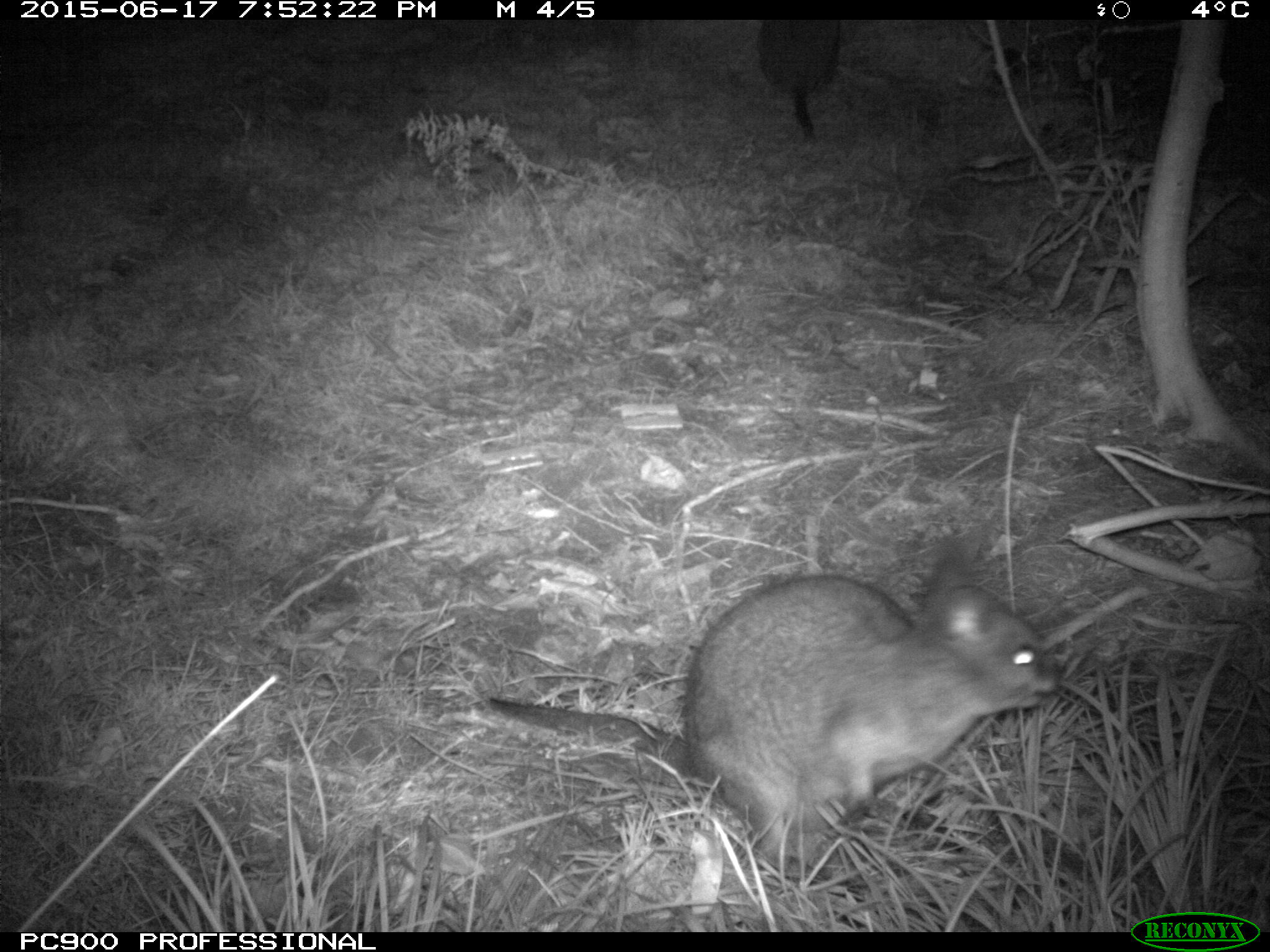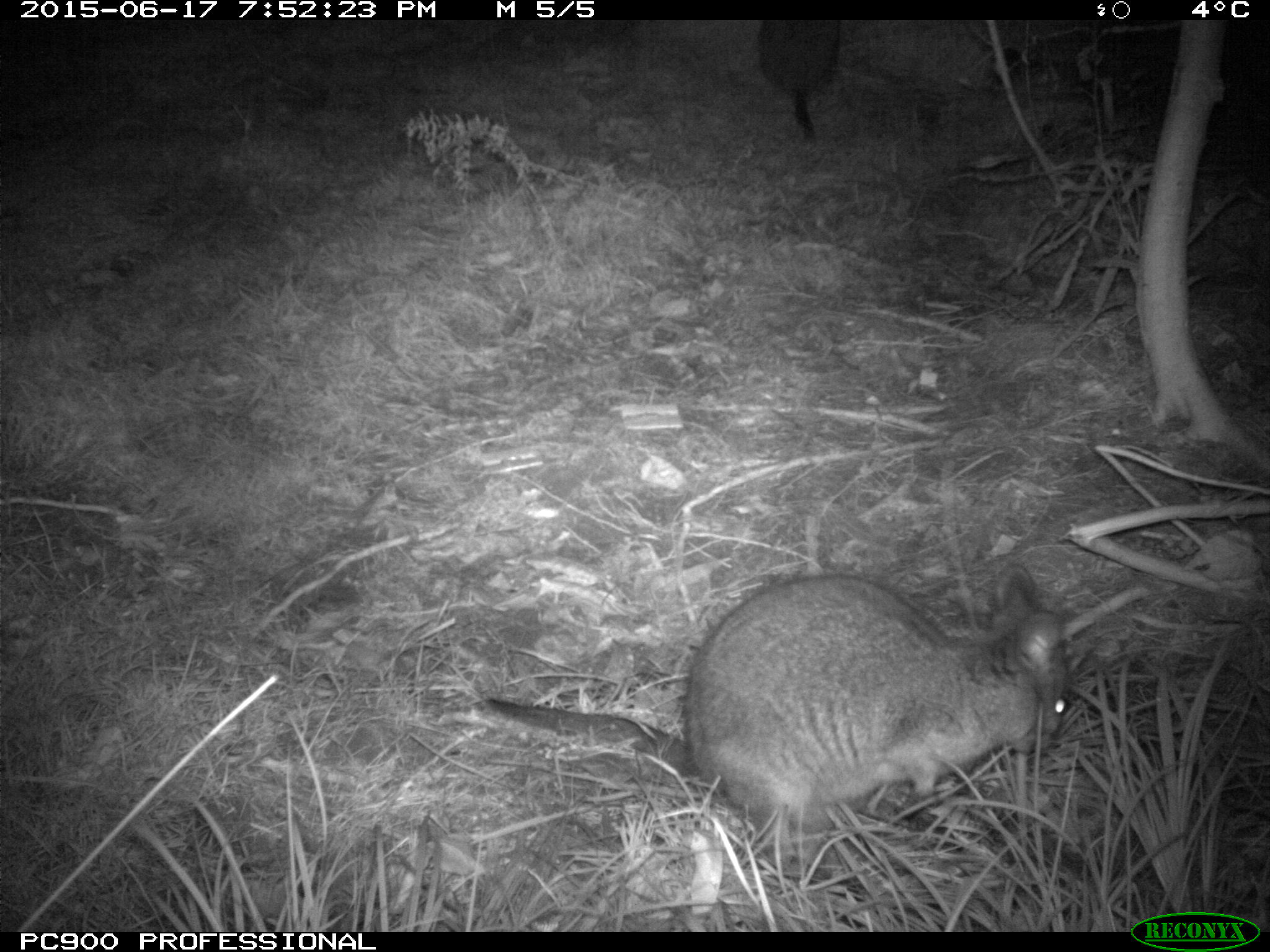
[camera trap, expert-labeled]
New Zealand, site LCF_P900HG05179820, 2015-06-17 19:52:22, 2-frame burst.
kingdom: Animalia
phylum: Chordata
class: Mammalia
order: Diprotodontia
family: Macropodidae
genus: Notamacropus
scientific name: Notamacropus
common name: wallaby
Wallaby (Notamacropus).